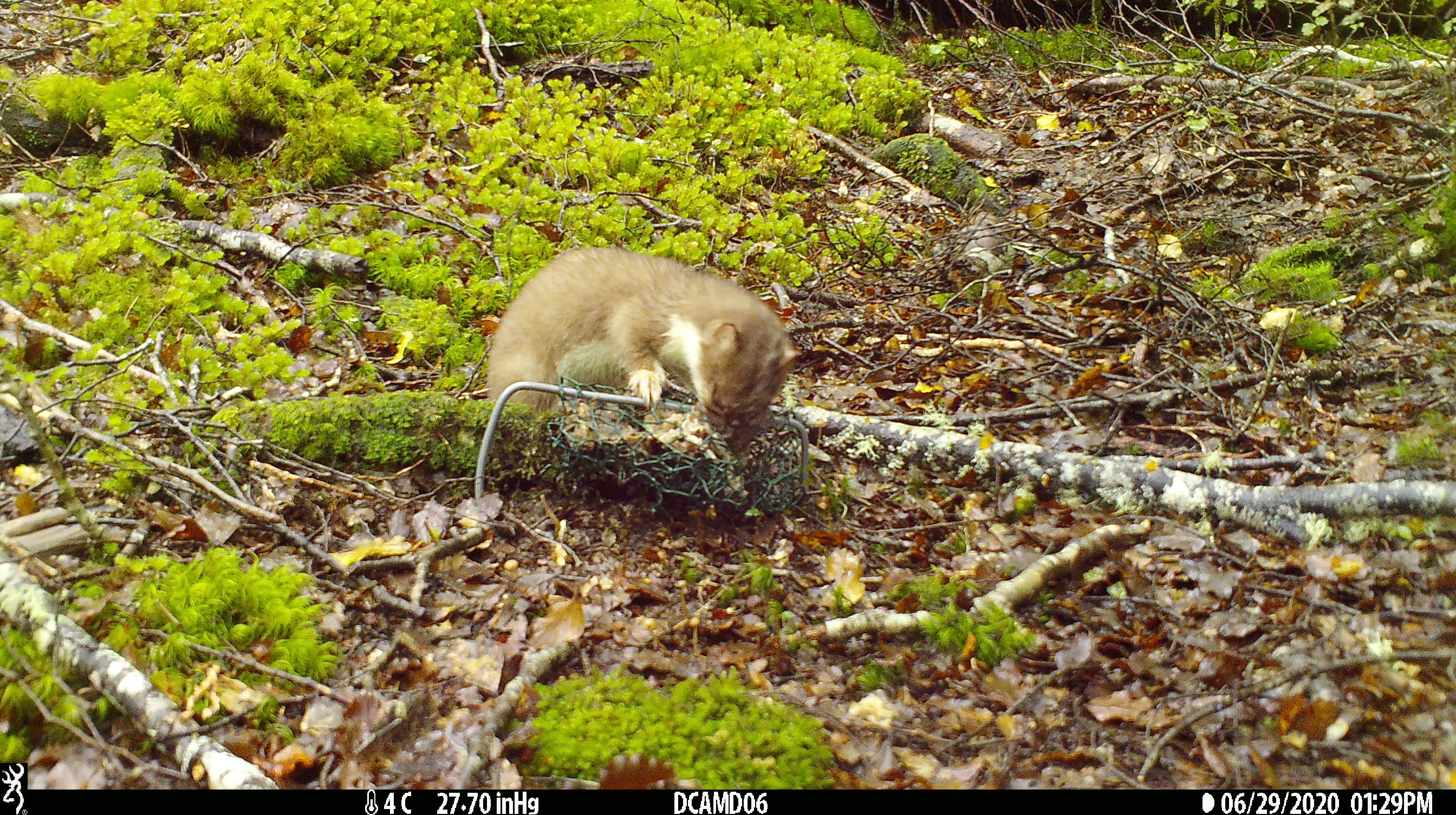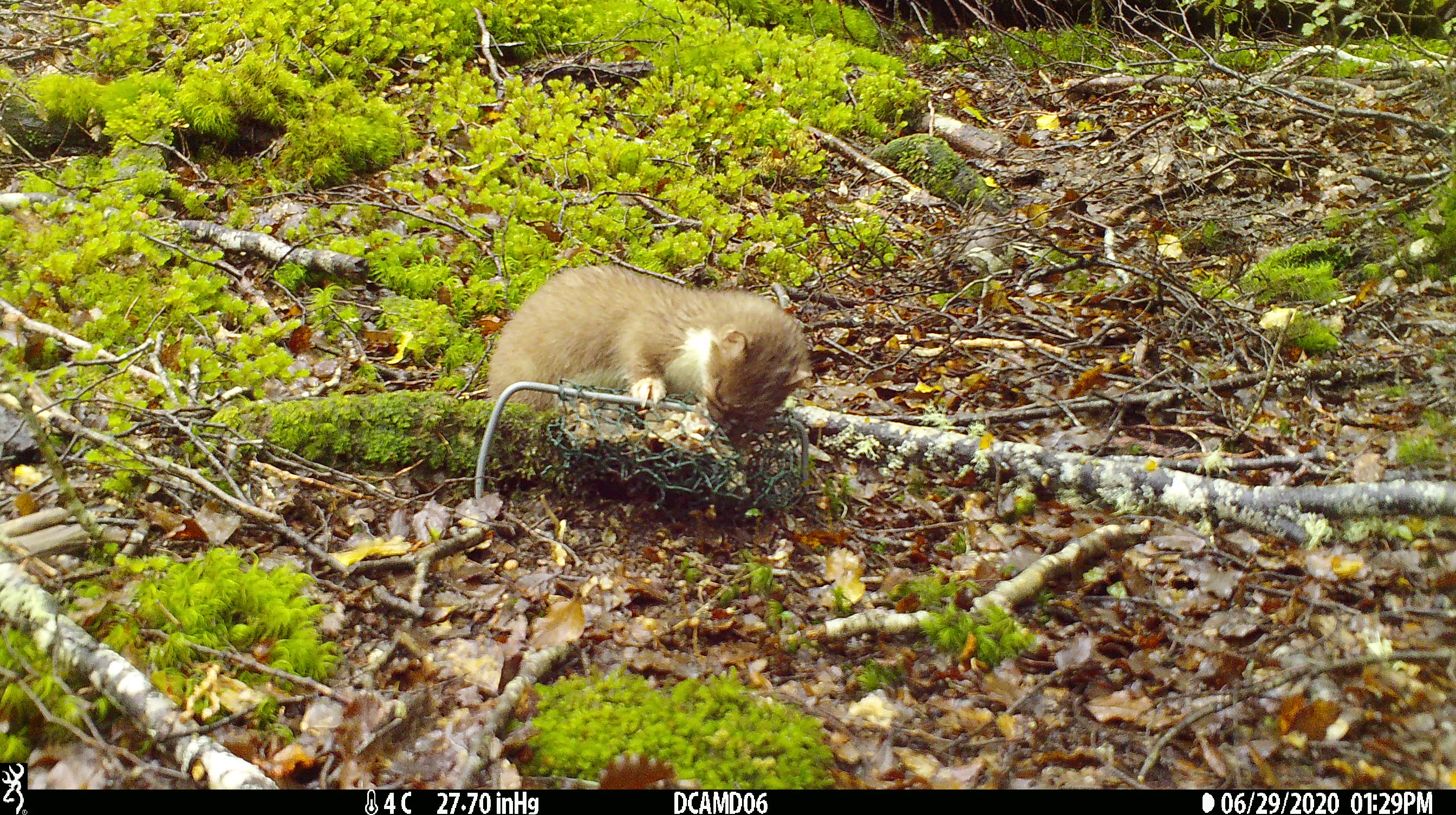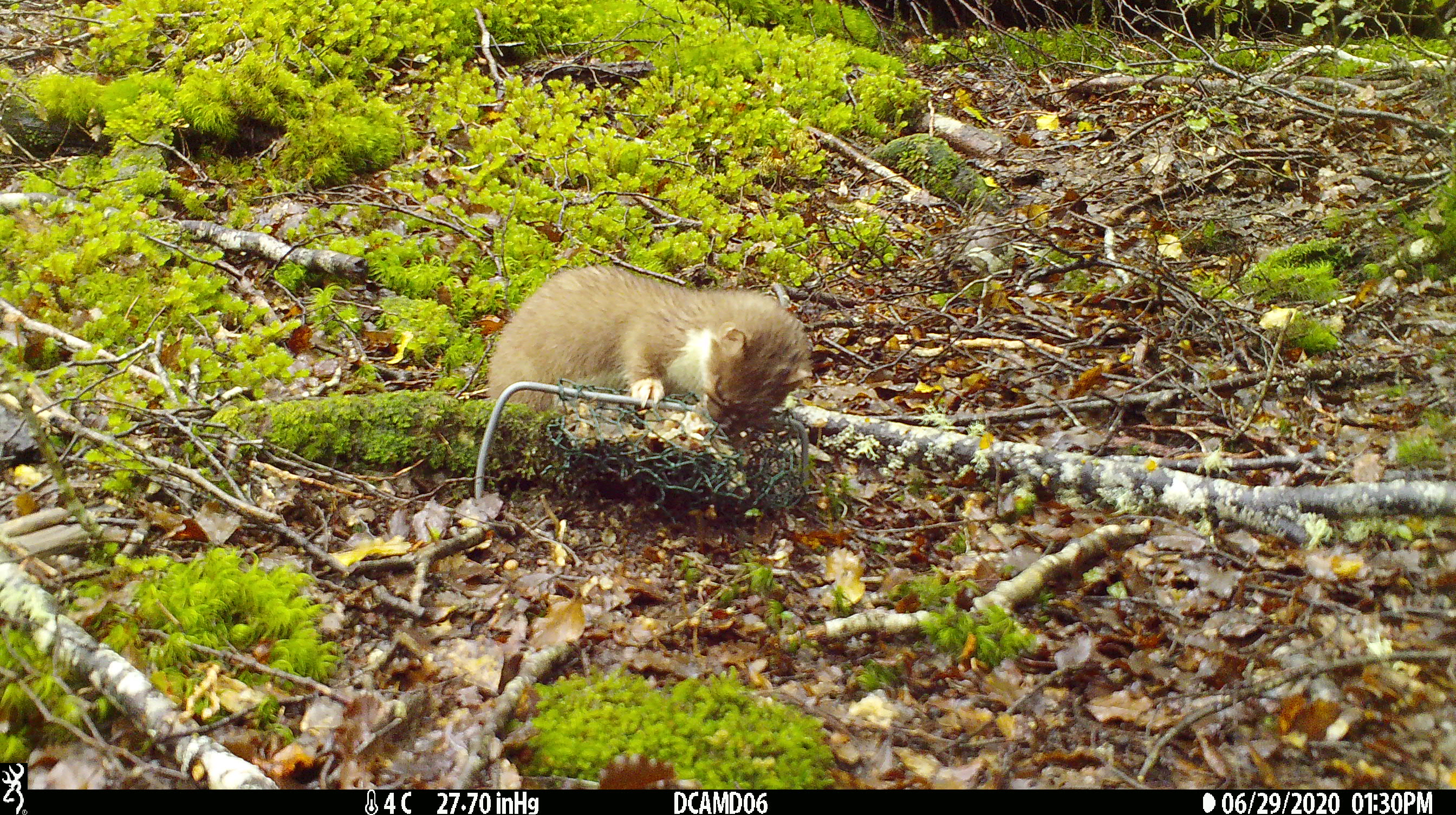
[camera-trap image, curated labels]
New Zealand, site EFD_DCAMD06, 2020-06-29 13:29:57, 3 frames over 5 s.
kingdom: Animalia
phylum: Chordata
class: Mammalia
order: Carnivora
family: Mustelidae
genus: Mustela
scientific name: Mustela erminea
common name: stoat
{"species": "stoat (Mustela erminea)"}